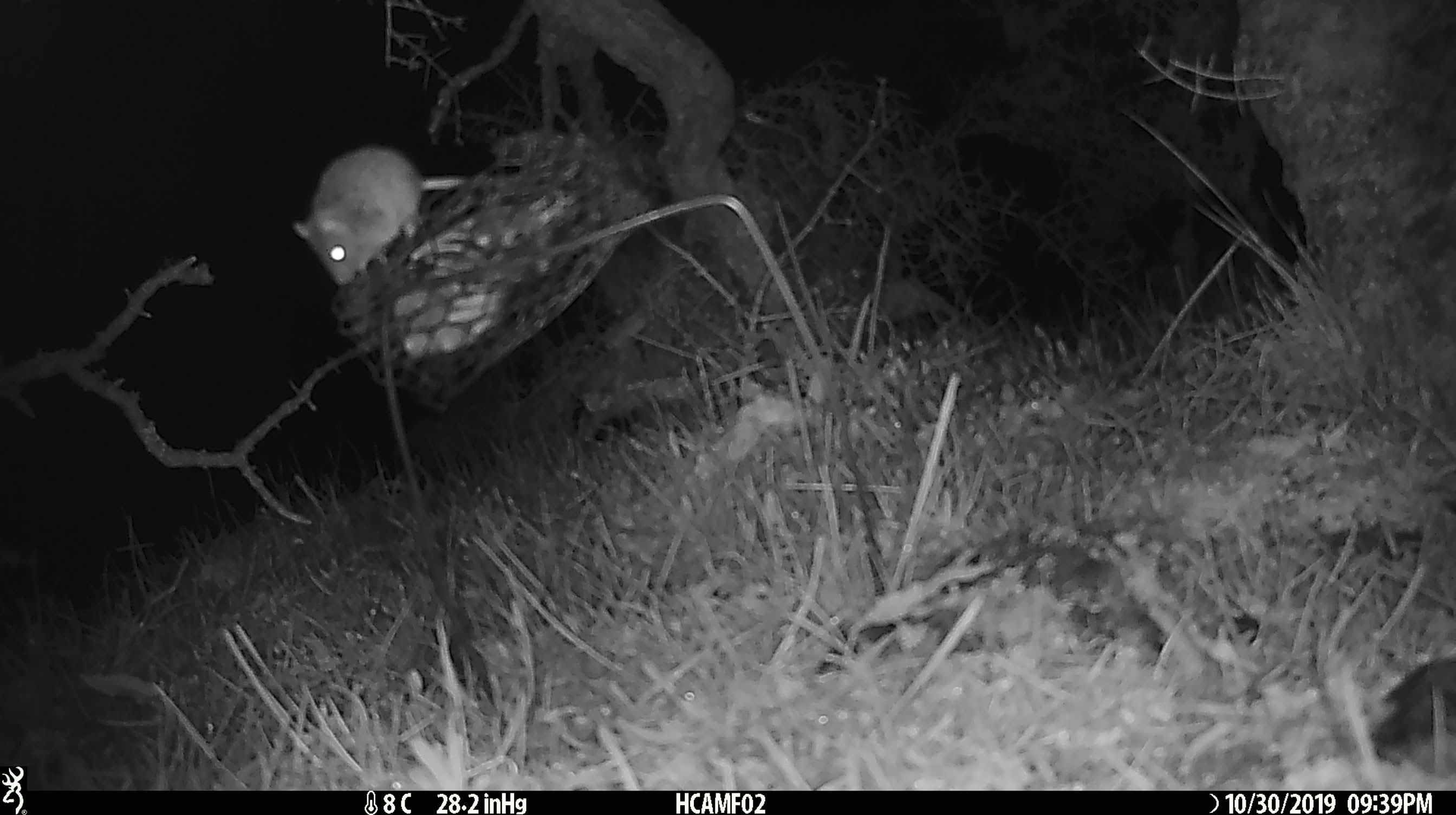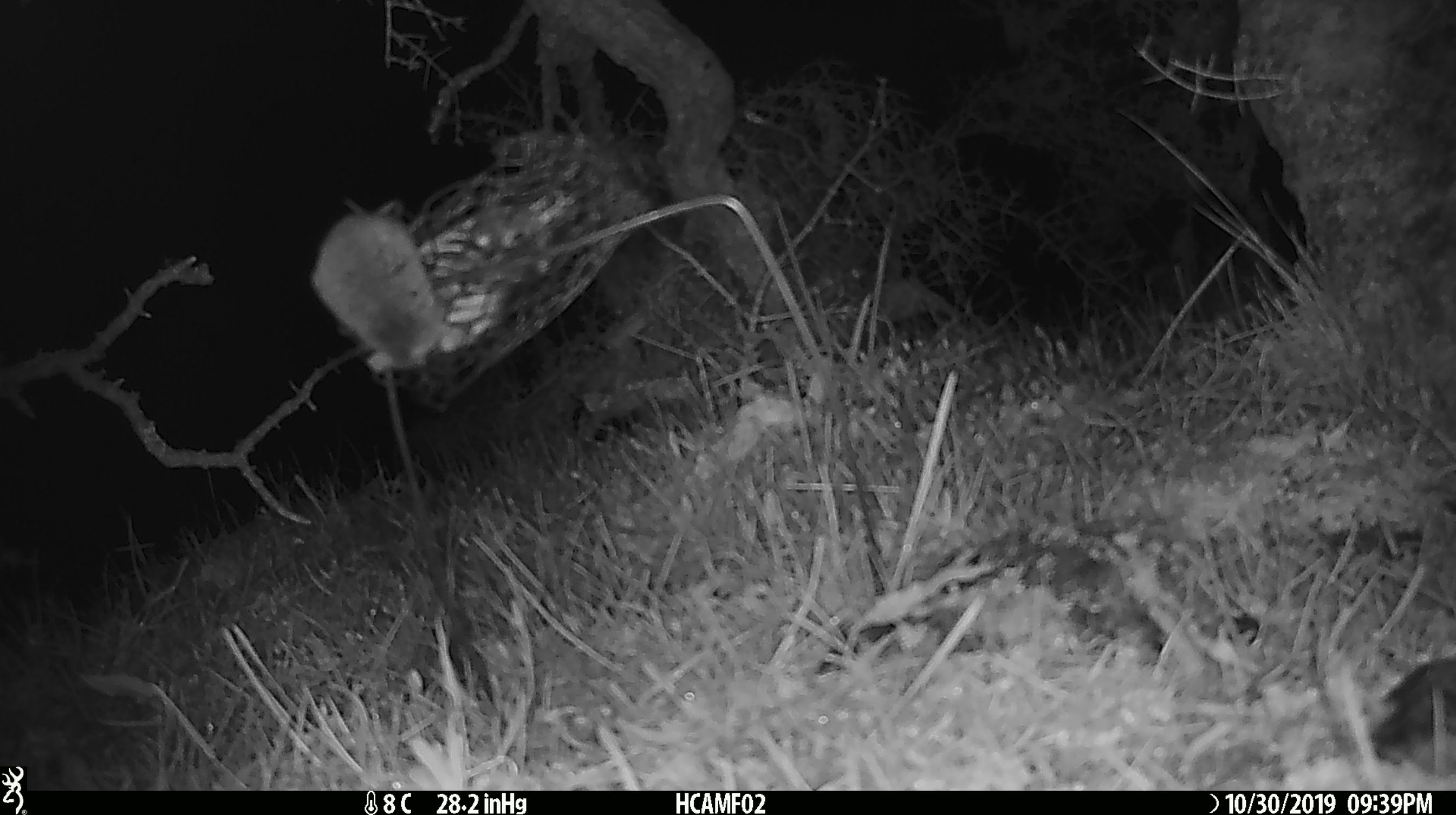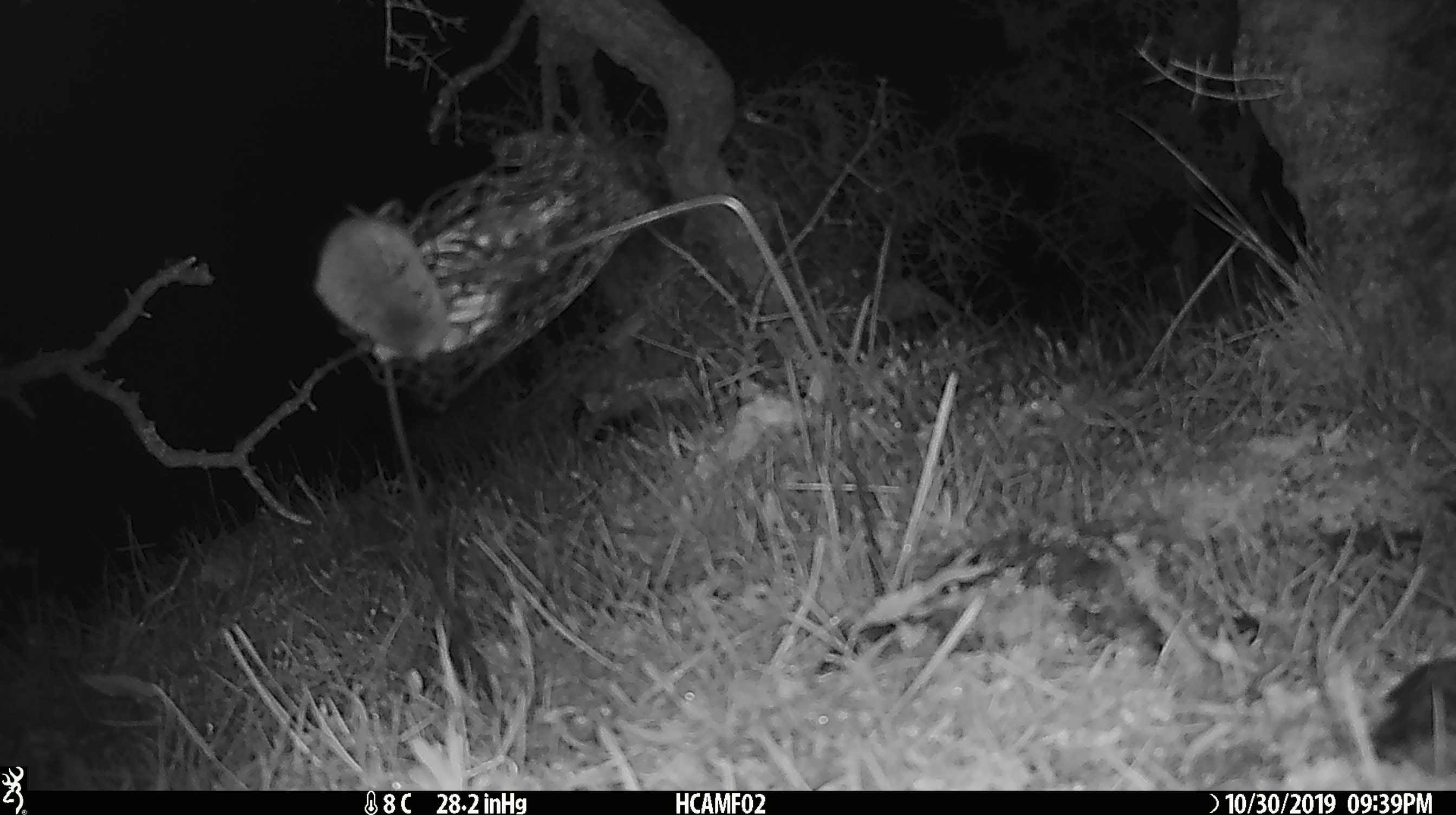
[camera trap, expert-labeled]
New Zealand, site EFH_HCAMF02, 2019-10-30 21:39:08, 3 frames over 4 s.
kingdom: Animalia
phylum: Chordata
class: Mammalia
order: Rodentia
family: Muridae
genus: Mus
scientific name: Mus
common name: mouse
Mouse (Mus).